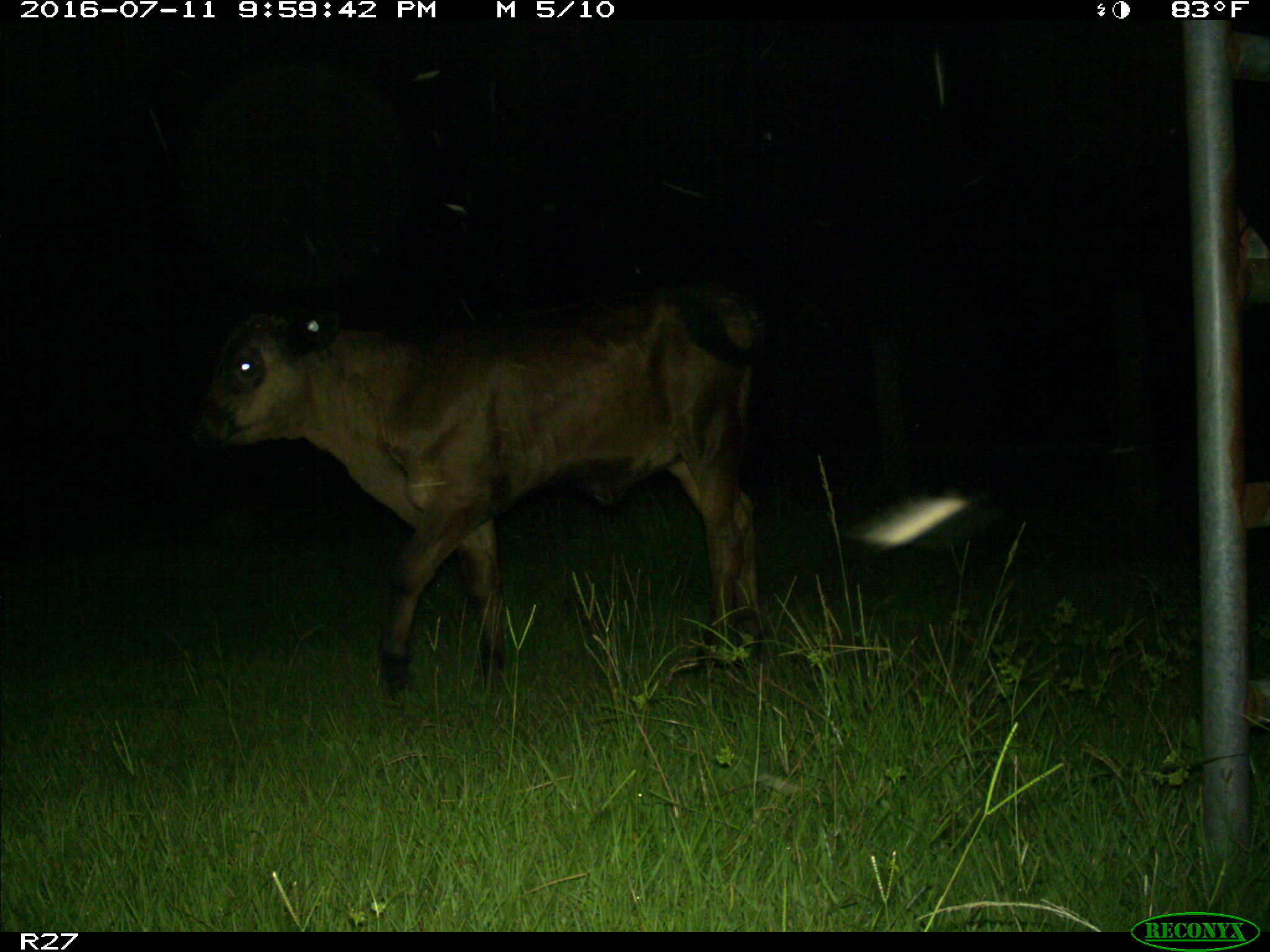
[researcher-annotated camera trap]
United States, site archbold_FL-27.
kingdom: Animalia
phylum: Chordata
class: Mammalia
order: Artiodactyla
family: Bovidae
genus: Bos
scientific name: Bos taurus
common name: domestic cow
Bos taurus (domestic cow).